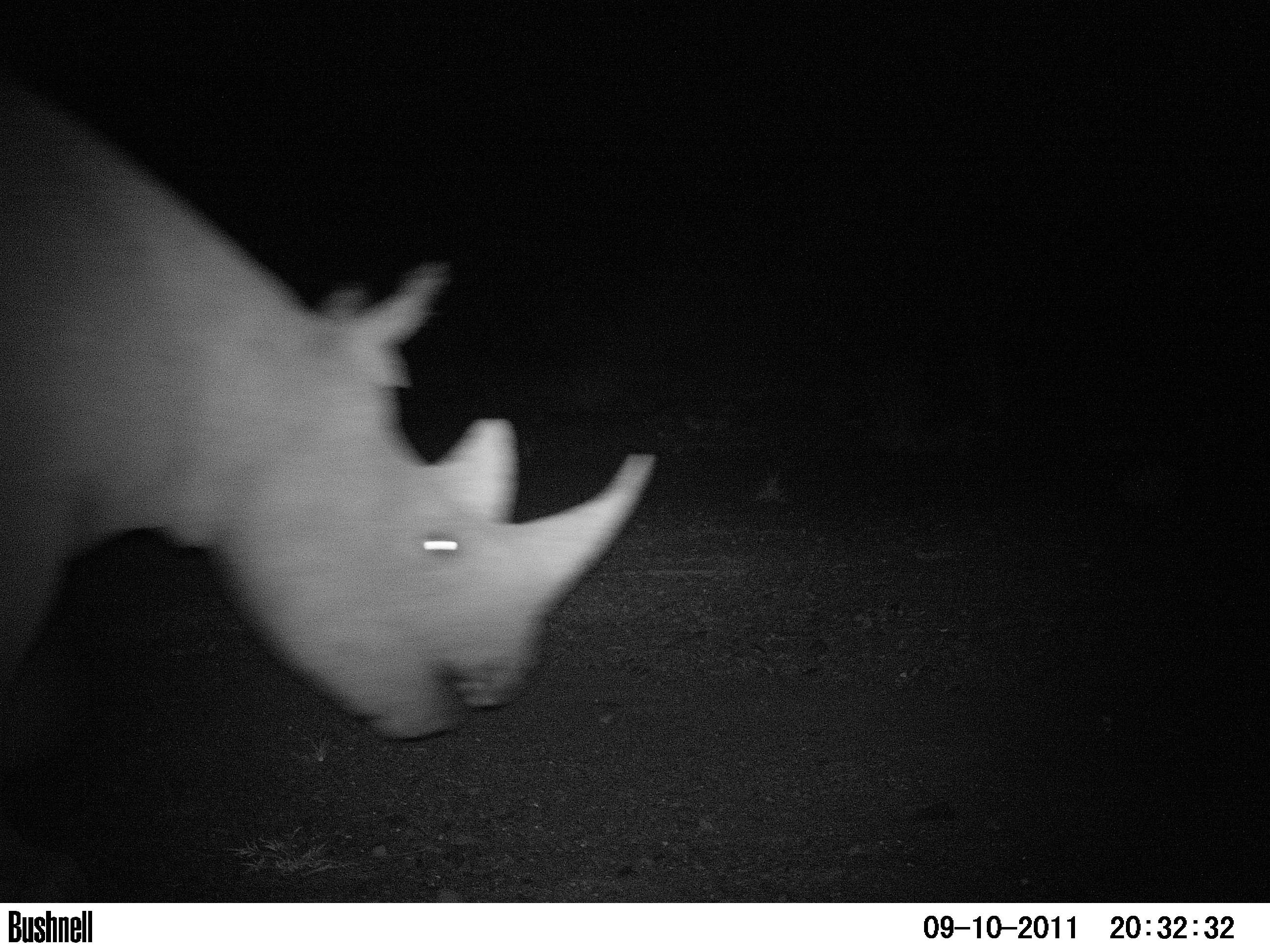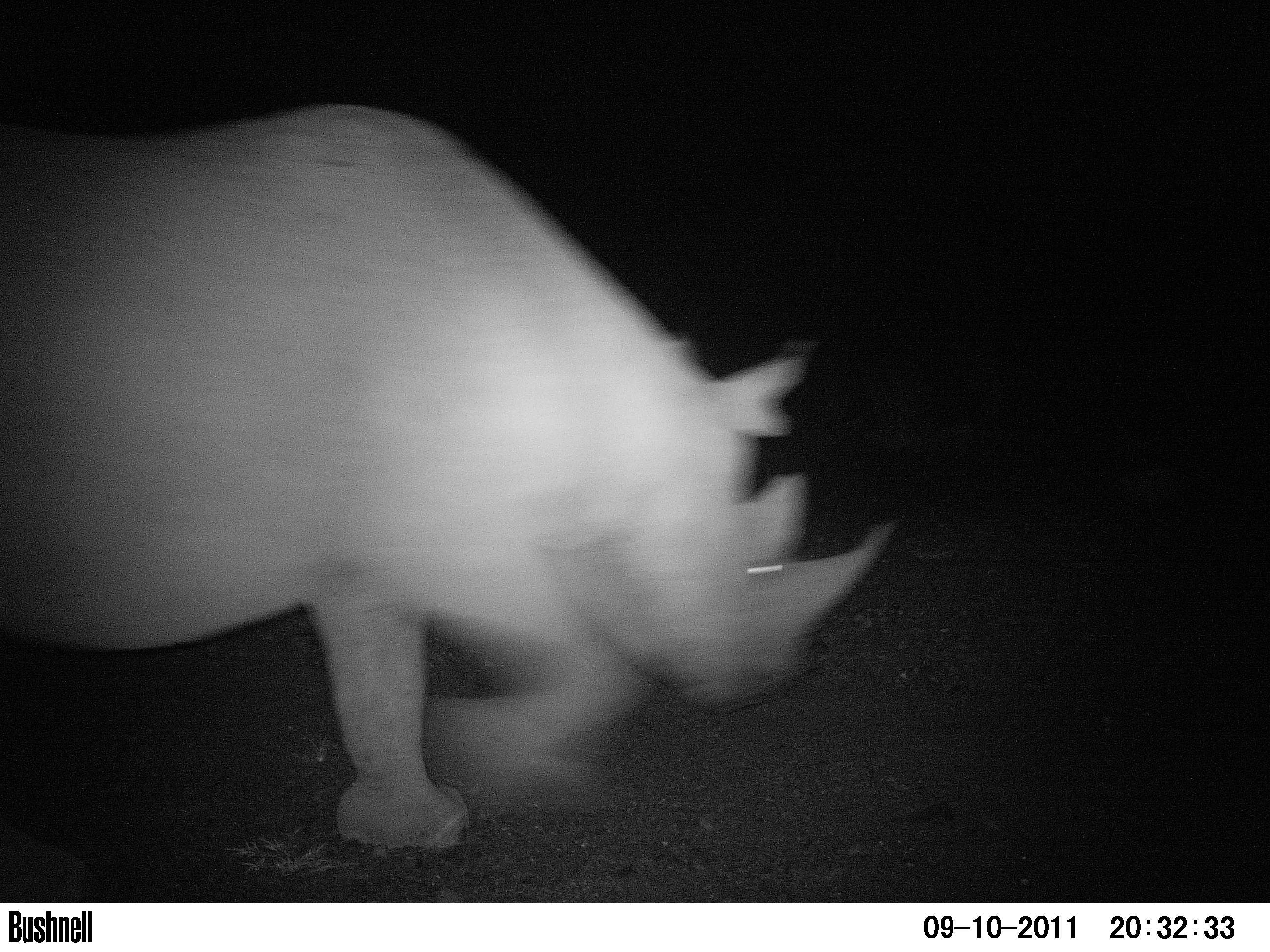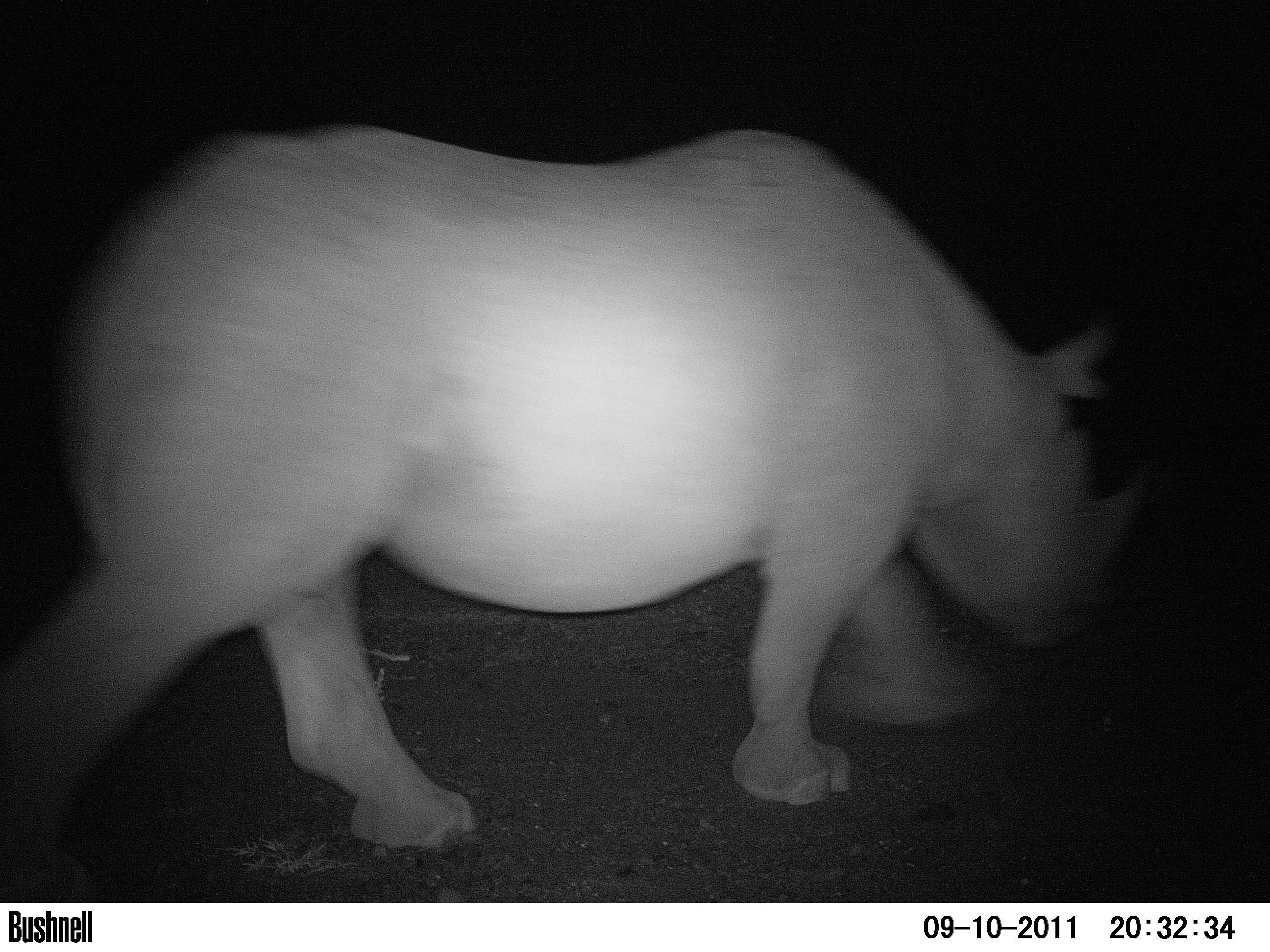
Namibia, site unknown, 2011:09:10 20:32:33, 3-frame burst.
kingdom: Animalia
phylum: Chordata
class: Mammalia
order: Perissodactyla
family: Rhinocerotidae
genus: Diceros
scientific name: Diceros bicornis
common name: black rhinoceros